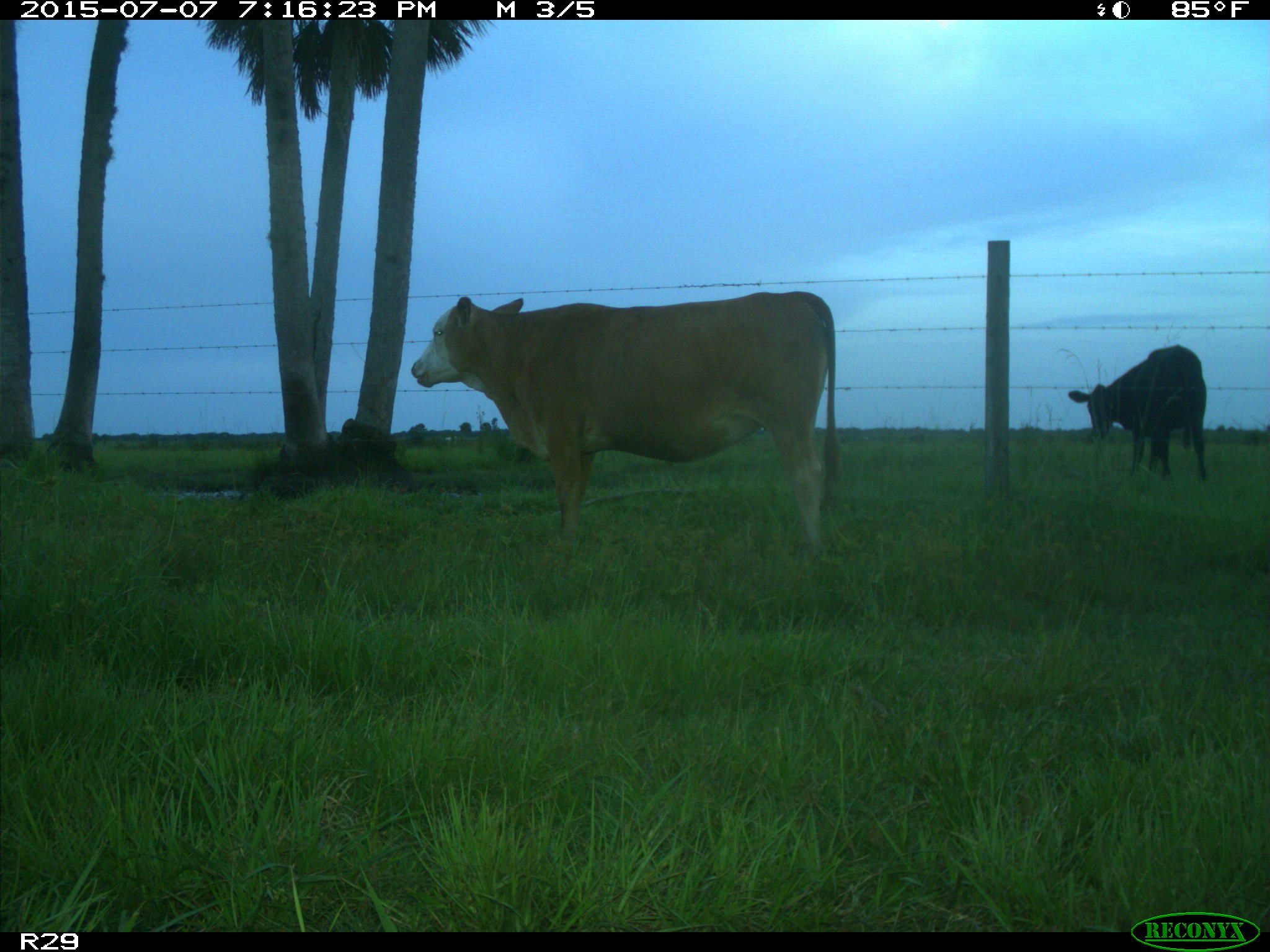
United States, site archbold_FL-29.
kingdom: Animalia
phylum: Chordata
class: Mammalia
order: Artiodactyla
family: Bovidae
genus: Bos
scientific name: Bos taurus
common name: domestic cow